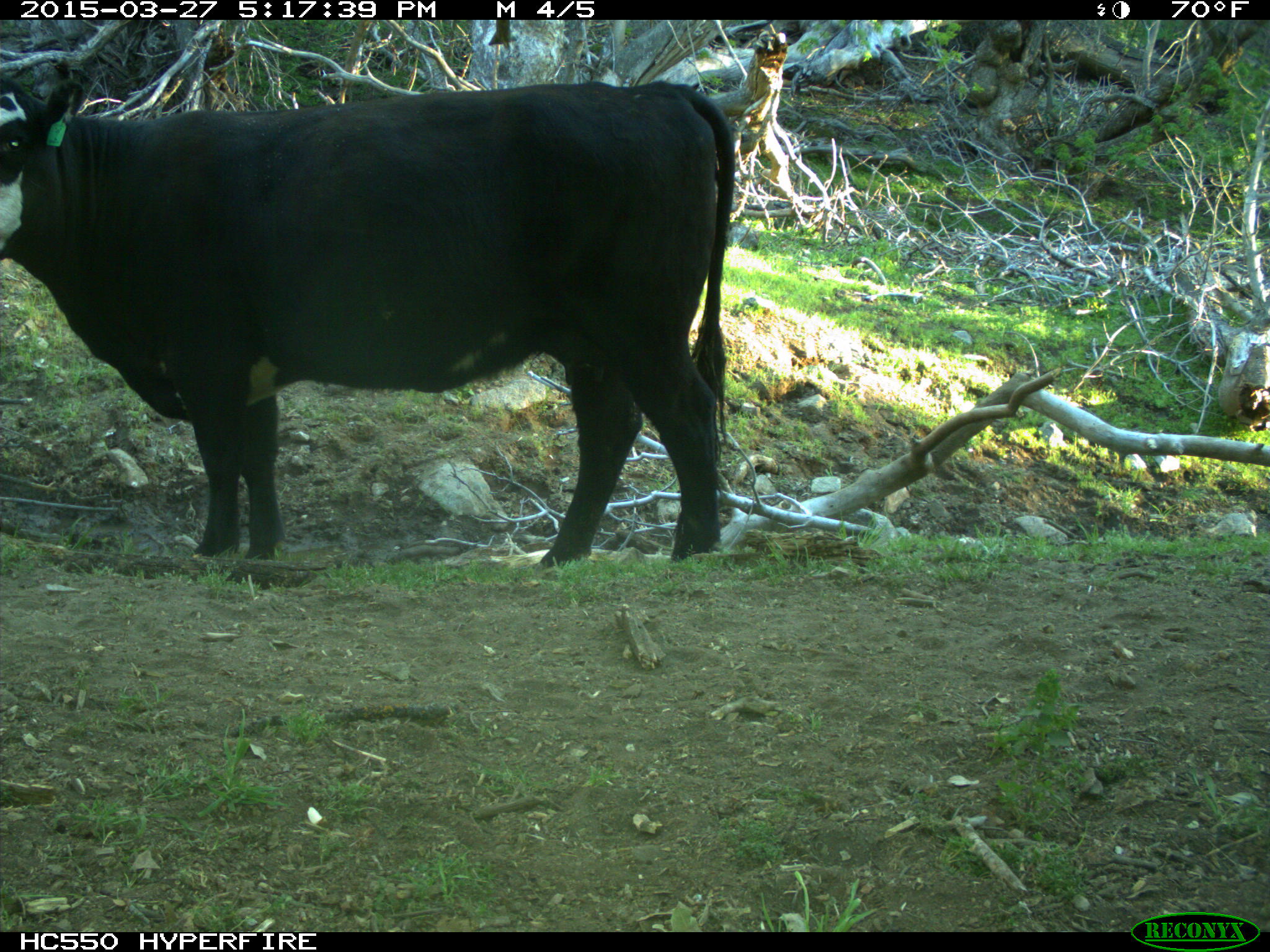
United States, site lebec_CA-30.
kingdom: Animalia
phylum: Chordata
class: Mammalia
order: Artiodactyla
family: Bovidae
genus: Bos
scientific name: Bos taurus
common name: domestic cow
Bos taurus (domestic cow).